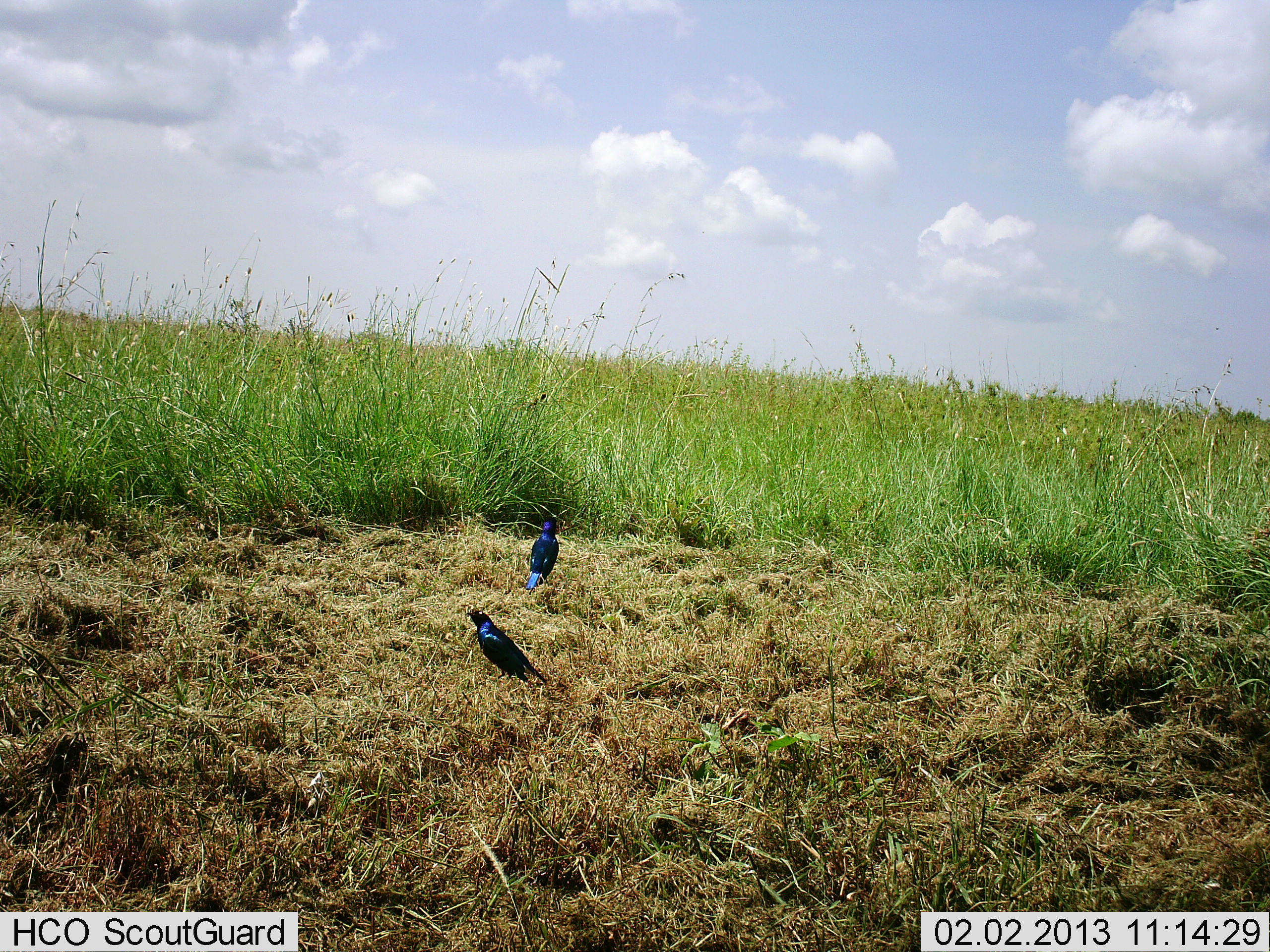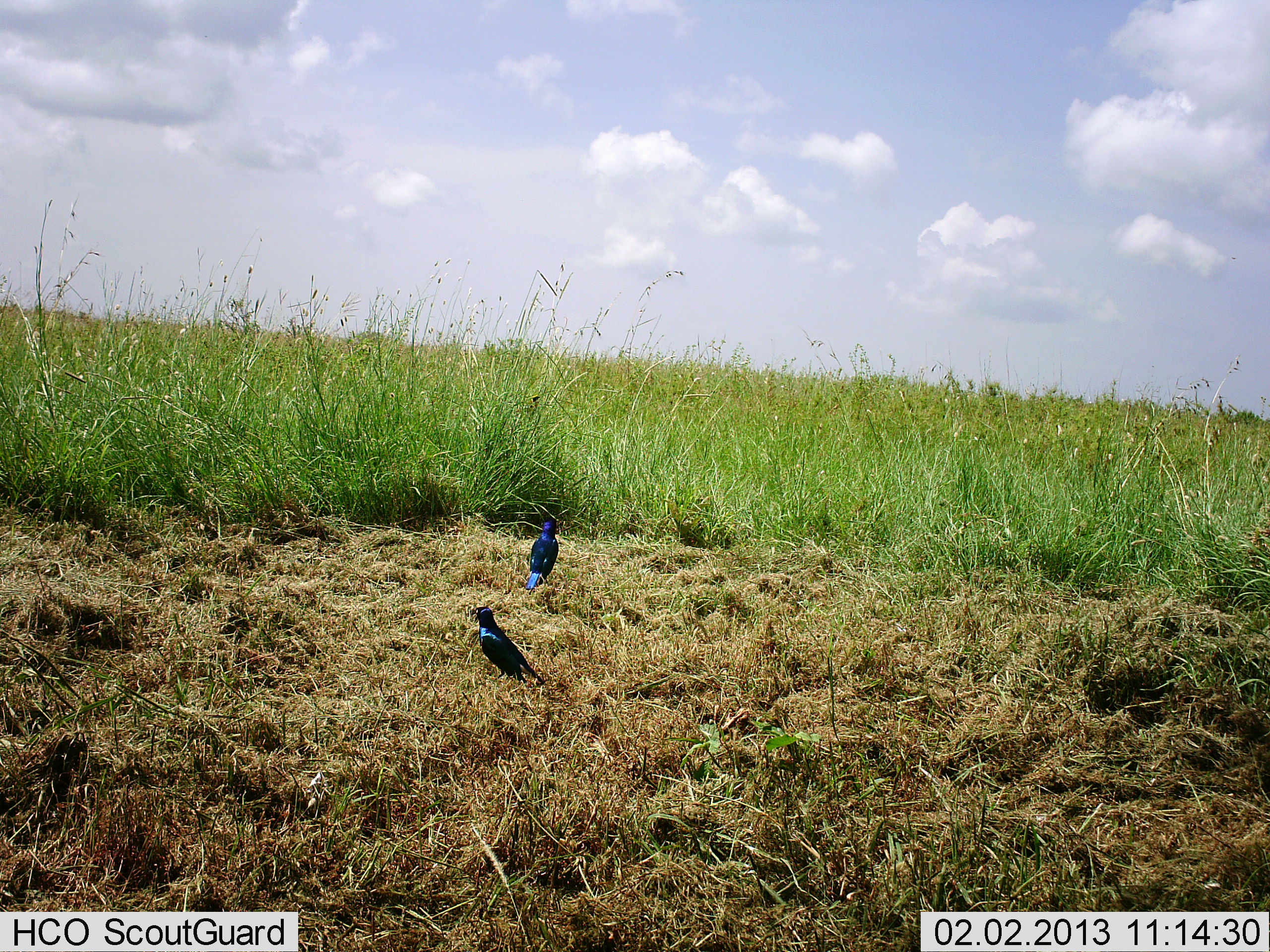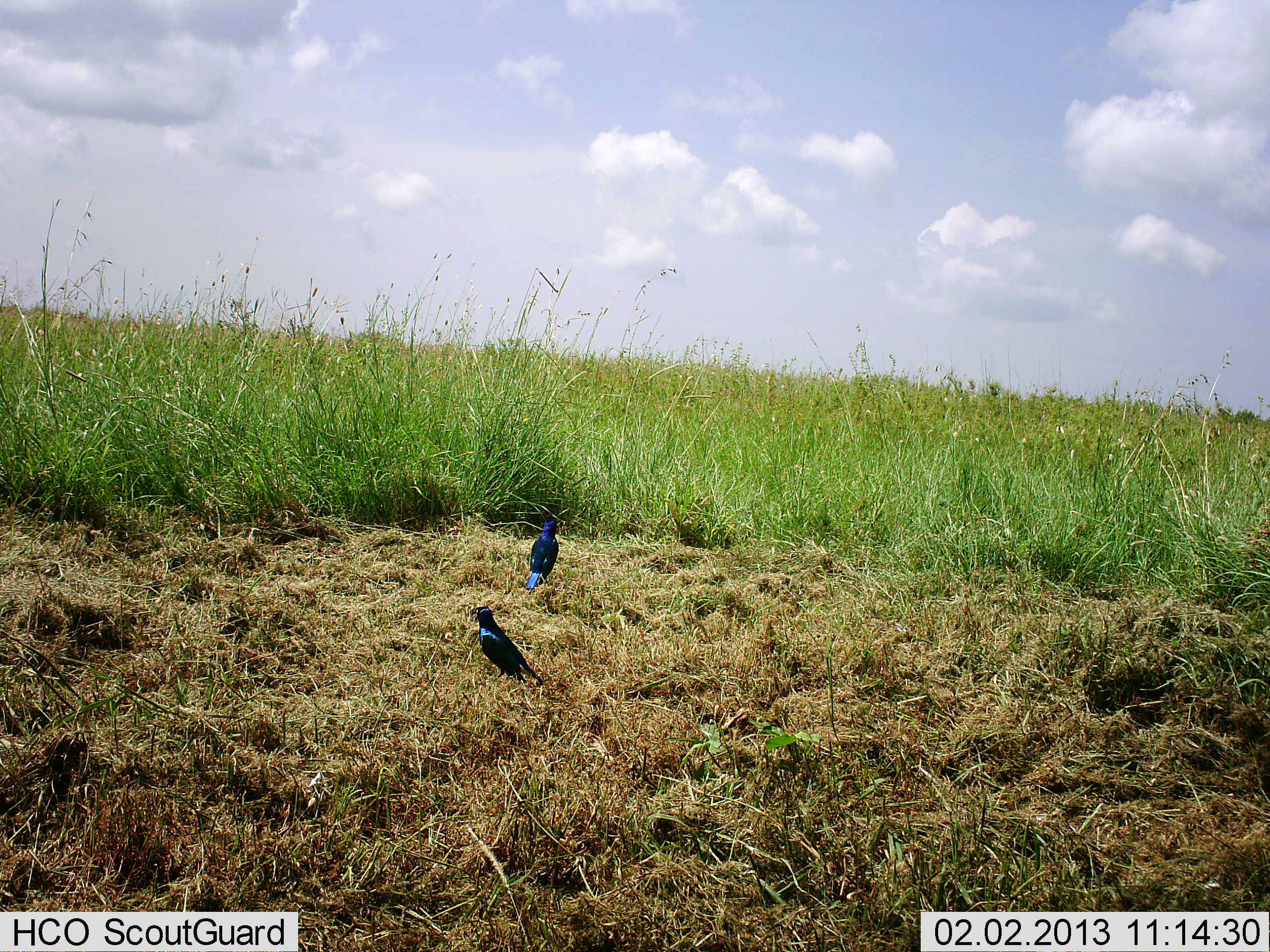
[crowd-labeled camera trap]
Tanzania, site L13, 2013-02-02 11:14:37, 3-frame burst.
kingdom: Animalia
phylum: Chordata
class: Aves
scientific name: Aves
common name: bird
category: otherbird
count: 2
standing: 88%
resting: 6%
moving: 0%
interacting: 0%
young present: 0%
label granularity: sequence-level